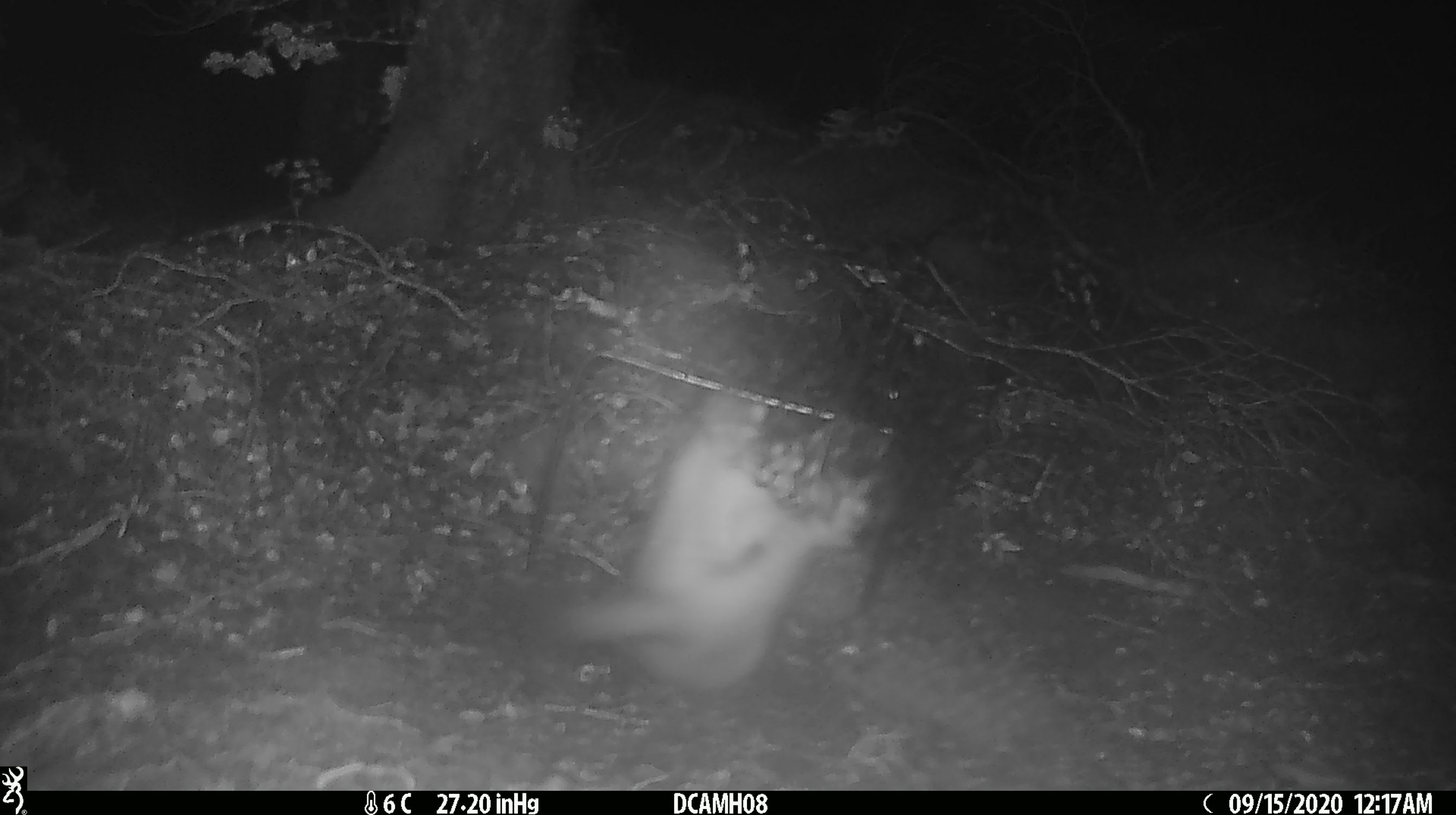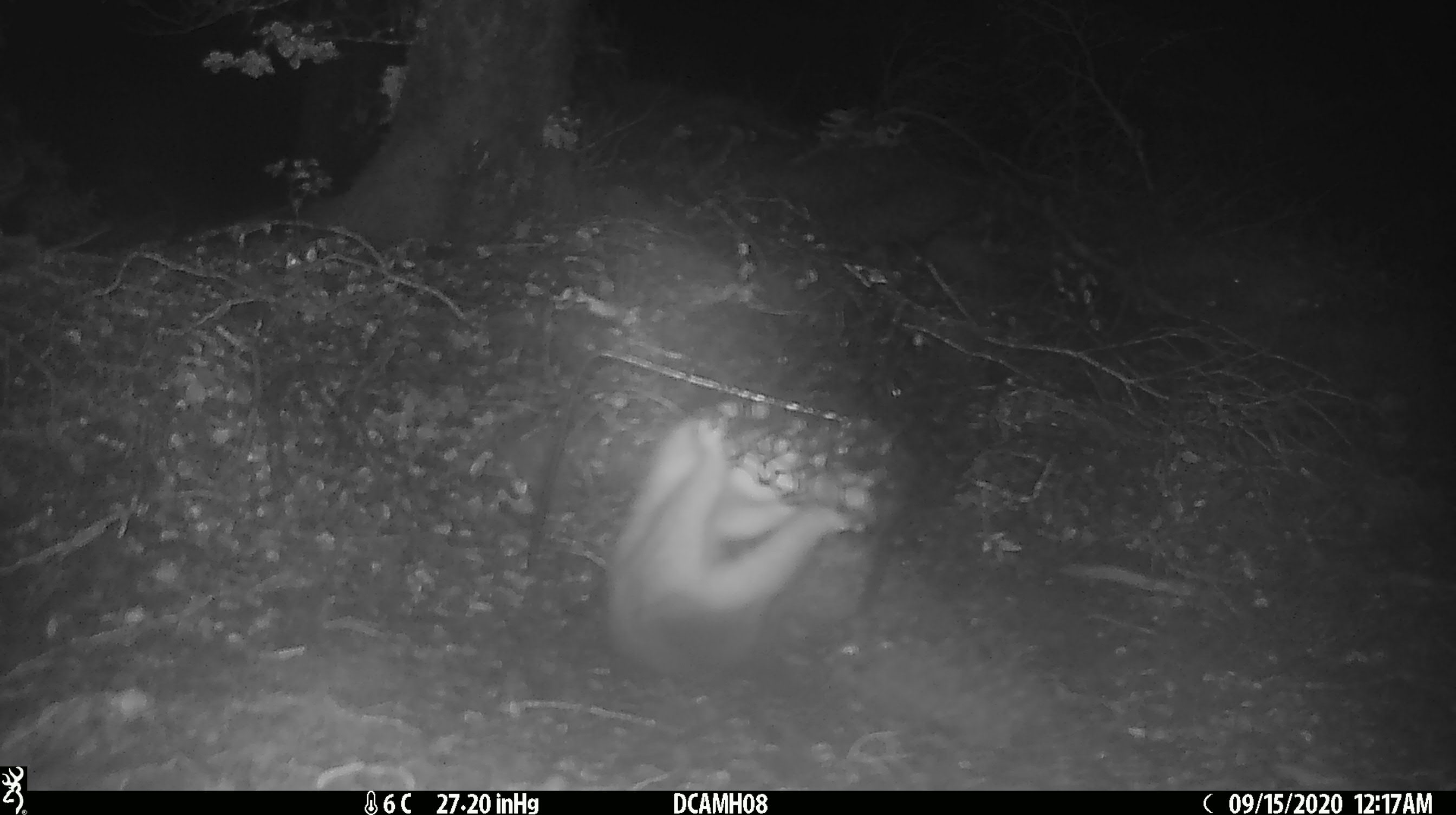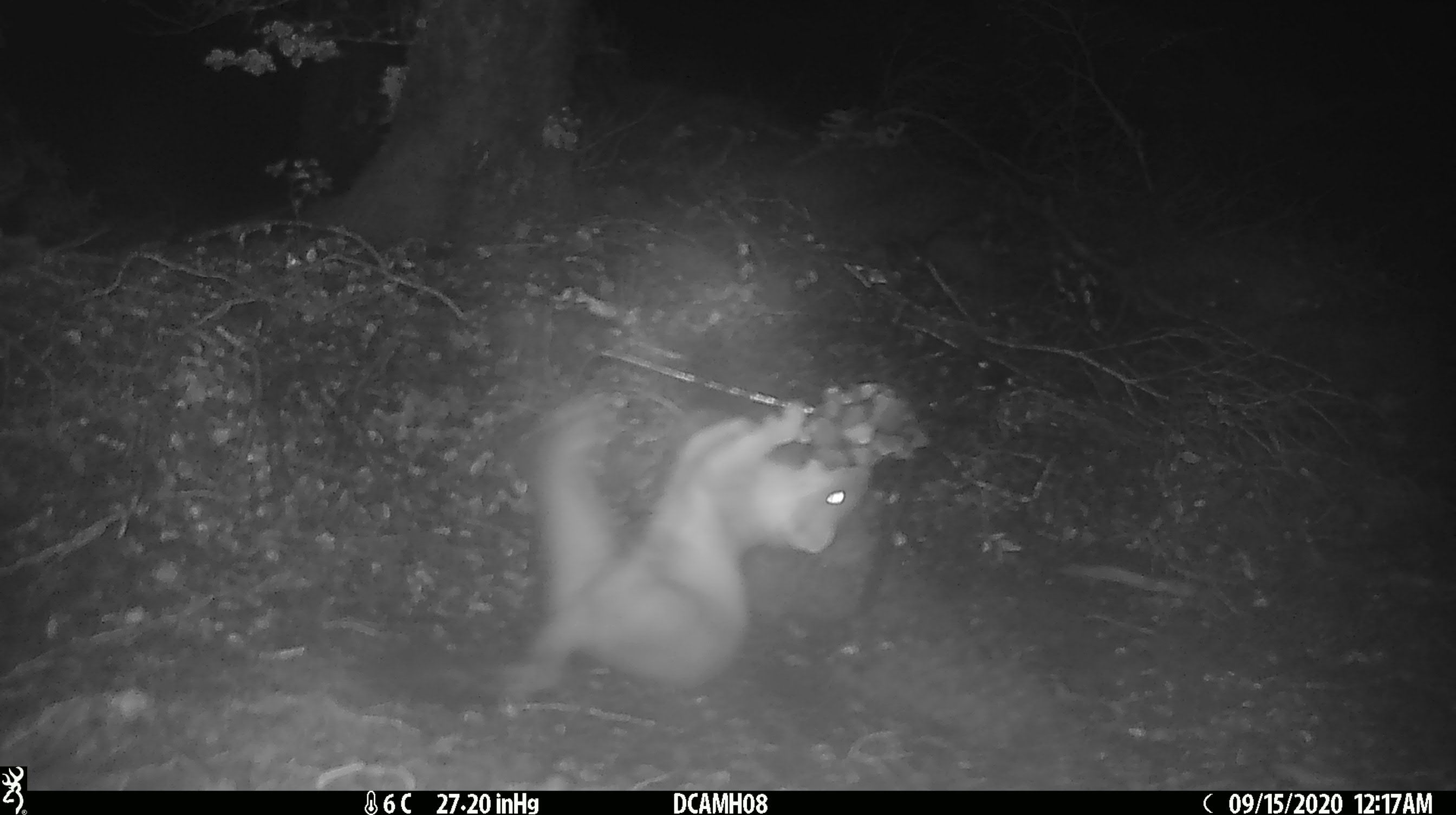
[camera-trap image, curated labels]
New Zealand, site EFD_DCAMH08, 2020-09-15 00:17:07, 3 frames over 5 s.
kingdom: Animalia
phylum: Chordata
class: Mammalia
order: Carnivora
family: Mustelidae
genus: Mustela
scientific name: Mustela erminea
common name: stoat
Stoat (Mustela erminea).